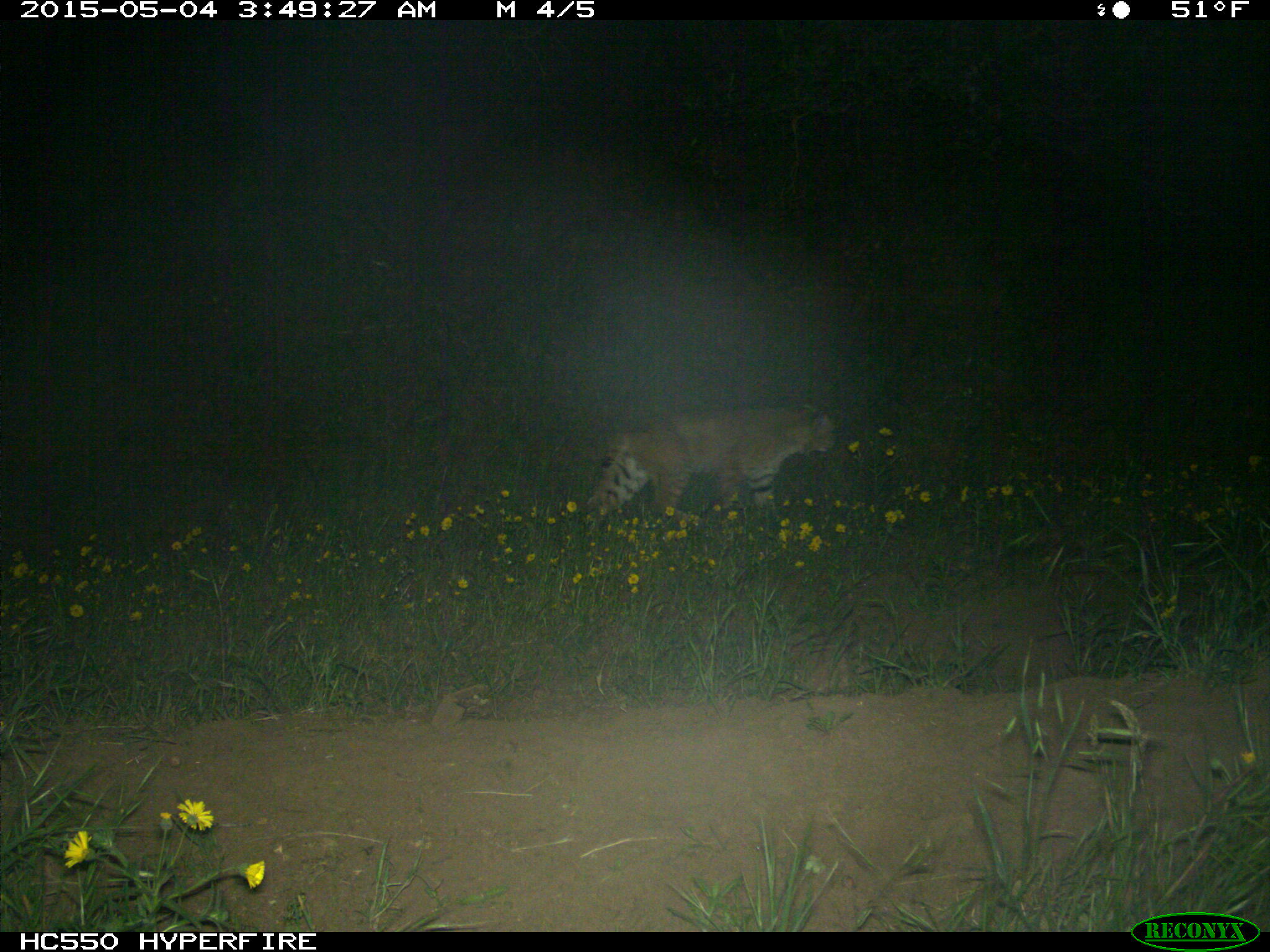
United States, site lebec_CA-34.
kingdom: Animalia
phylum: Chordata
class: Mammalia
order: Carnivora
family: Felidae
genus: Lynx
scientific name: Lynx rufus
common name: bobcat